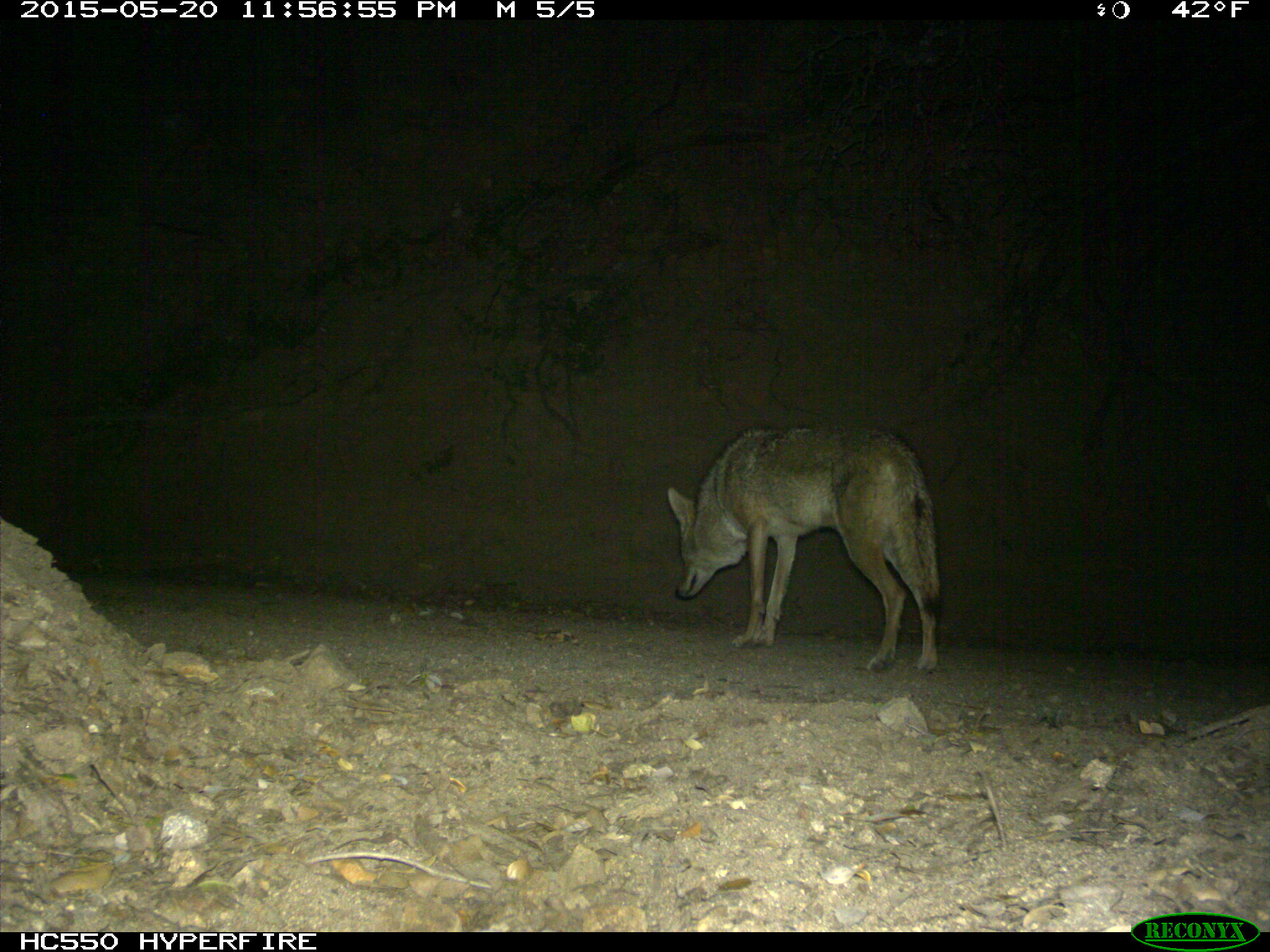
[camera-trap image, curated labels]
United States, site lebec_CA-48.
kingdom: Animalia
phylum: Chordata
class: Mammalia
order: Carnivora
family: Canidae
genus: Canis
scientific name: Canis latrans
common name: coyote